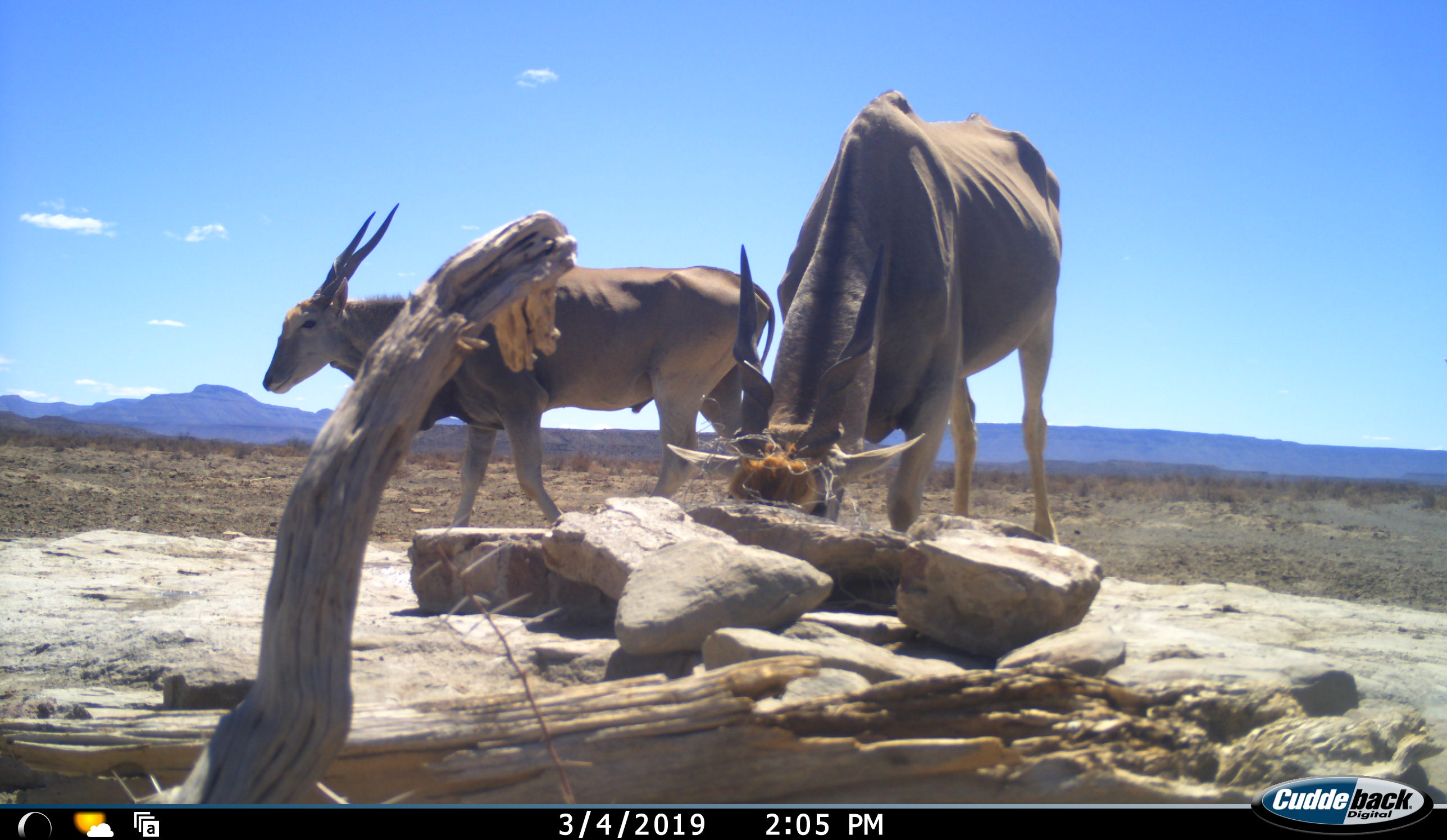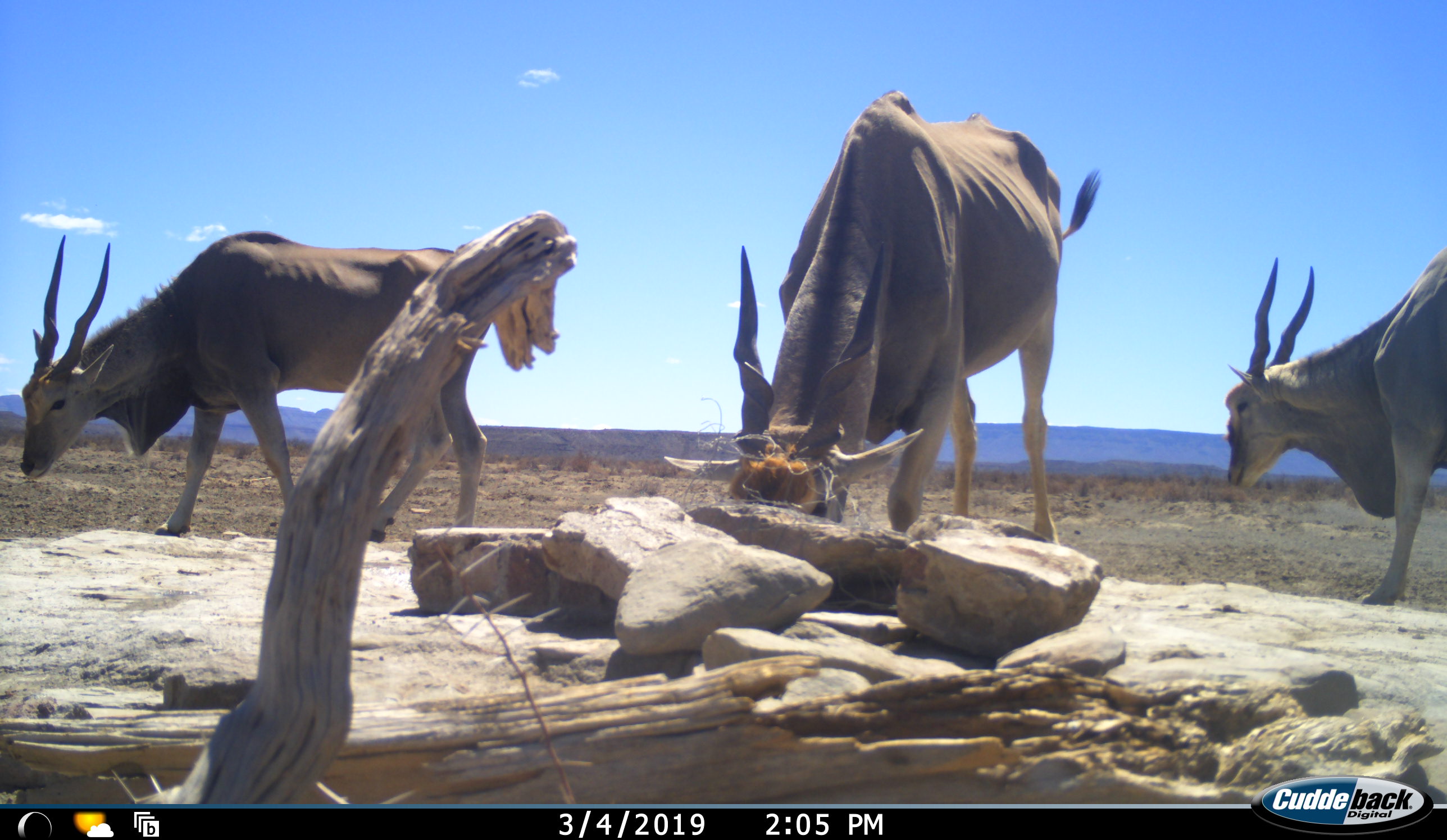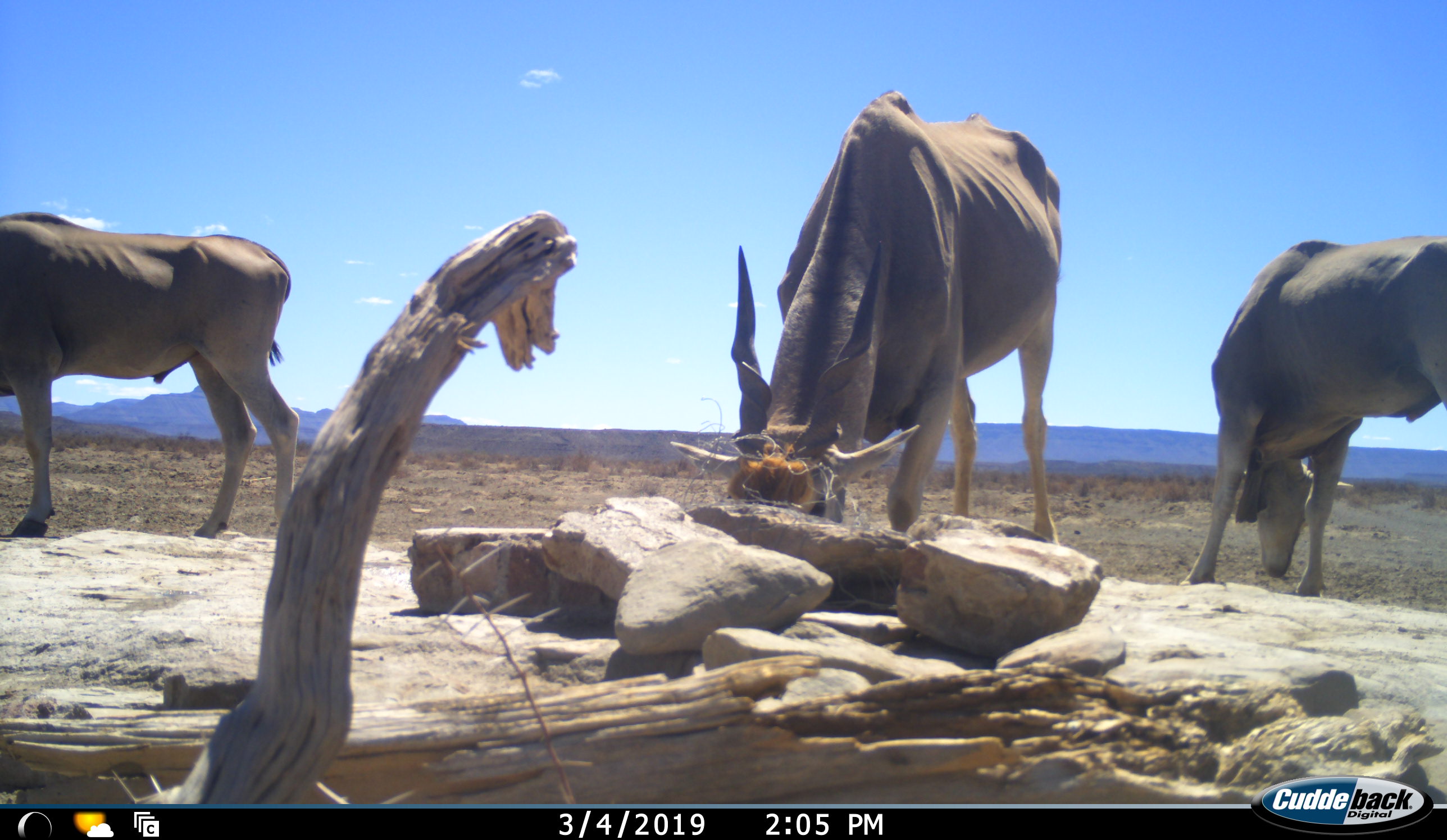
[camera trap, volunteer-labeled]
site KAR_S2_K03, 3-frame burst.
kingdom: Animalia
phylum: Chordata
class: Mammalia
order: Artiodactyla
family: Bovidae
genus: Tragelaphus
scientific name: Tragelaphus oryx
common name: eland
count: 3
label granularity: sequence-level